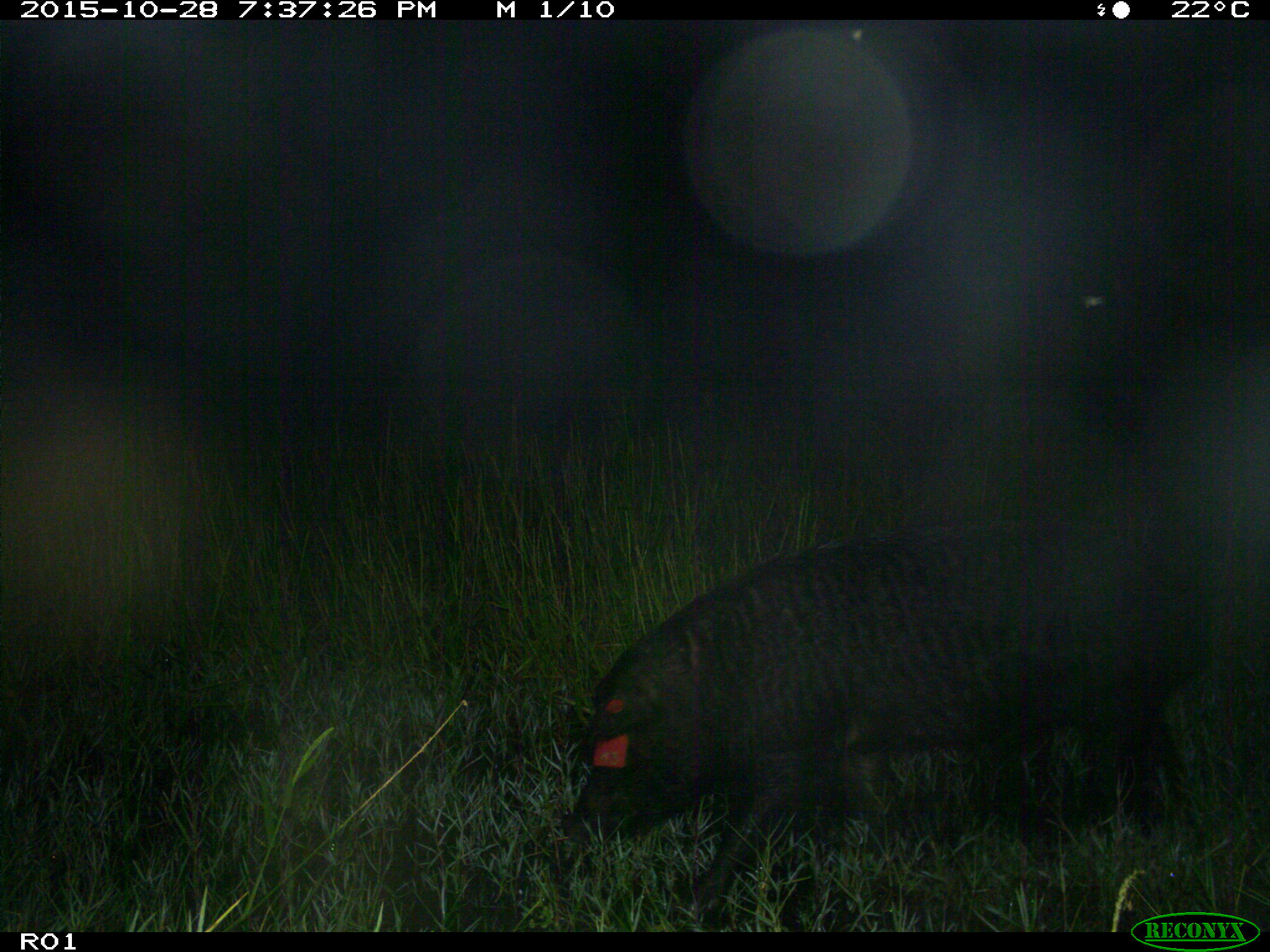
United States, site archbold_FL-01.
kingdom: Animalia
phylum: Chordata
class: Mammalia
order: Artiodactyla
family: Suidae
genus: Sus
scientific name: Sus scrofa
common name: wild boar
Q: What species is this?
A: Sus scrofa (wild boar).